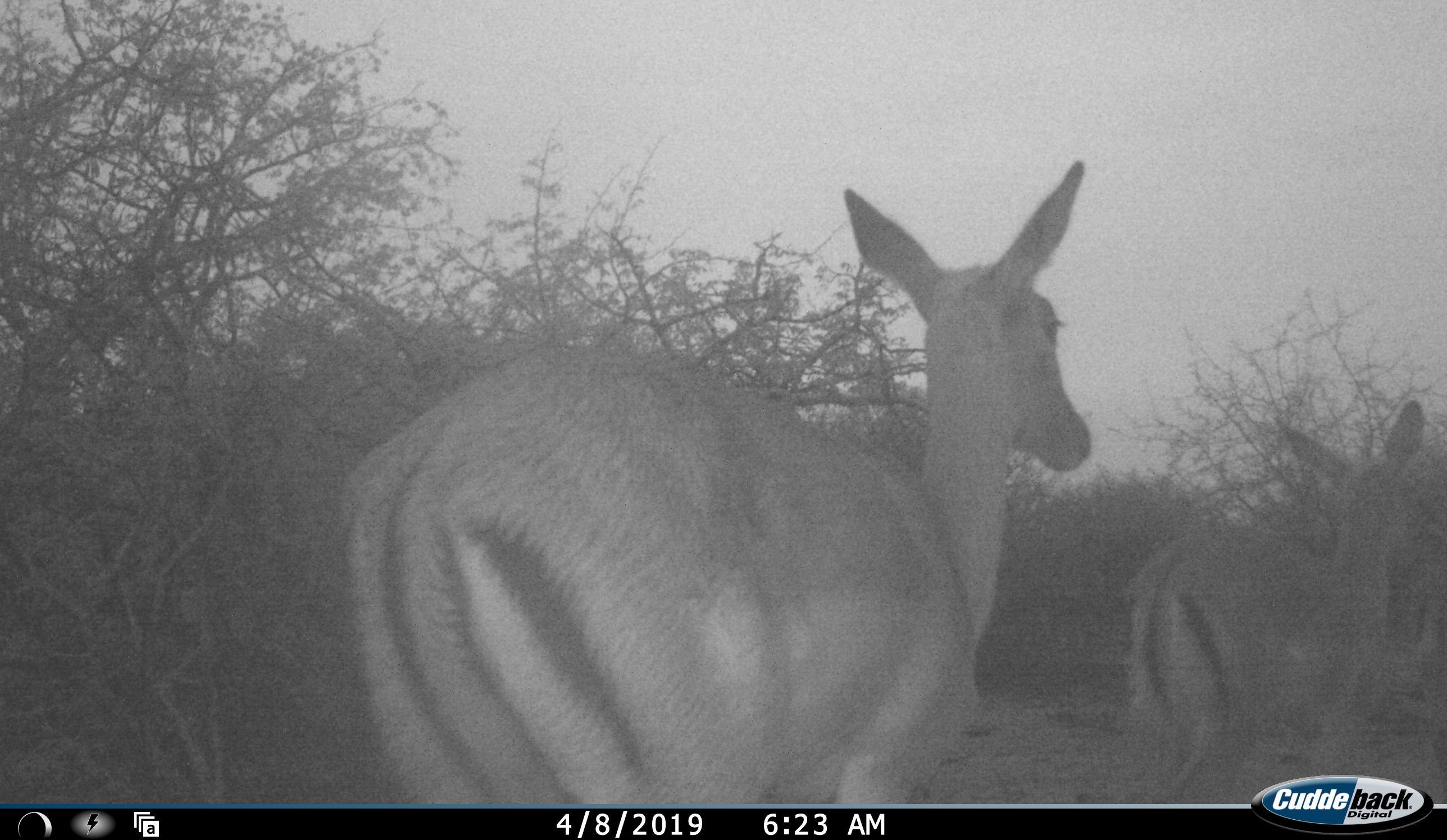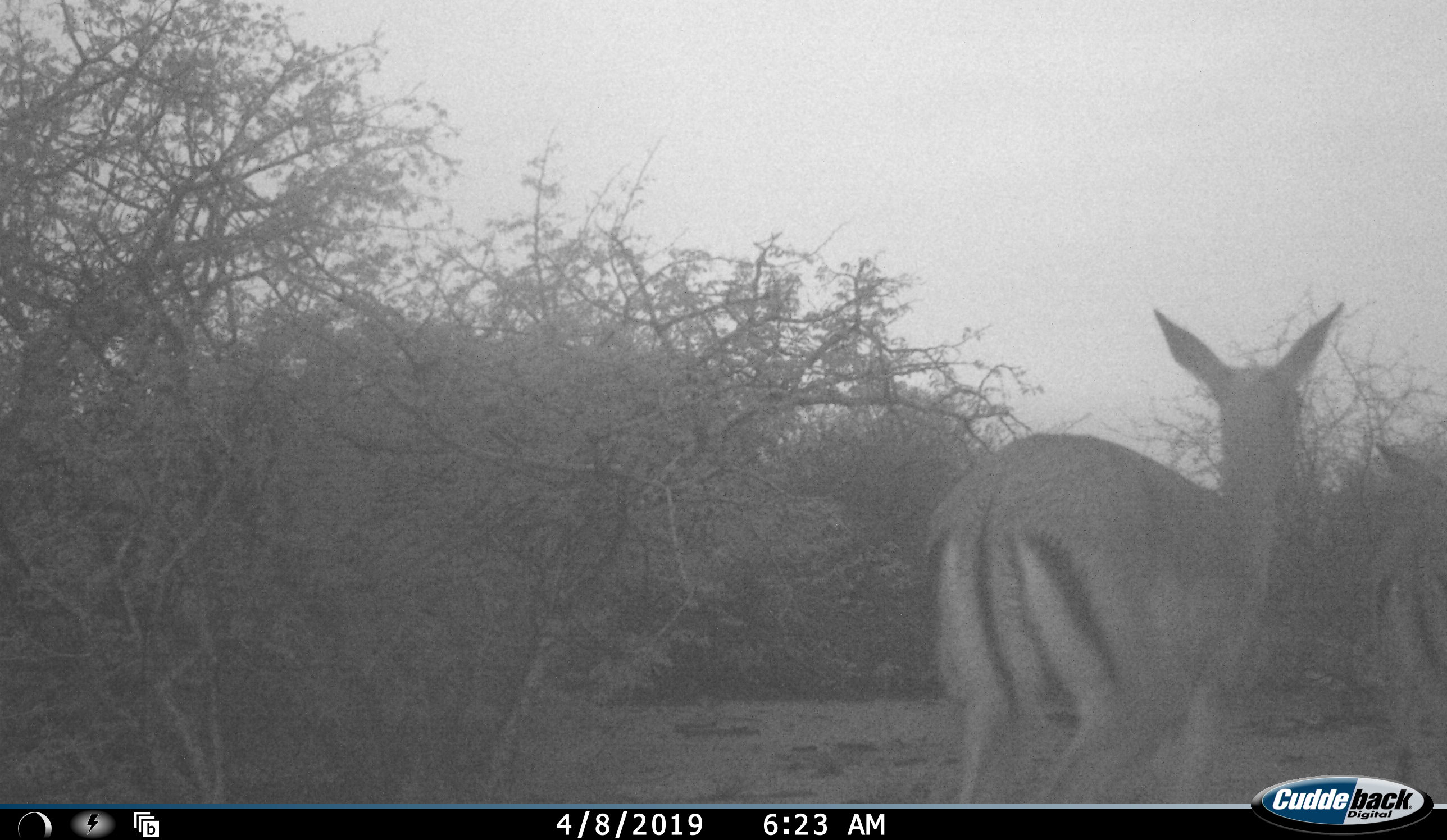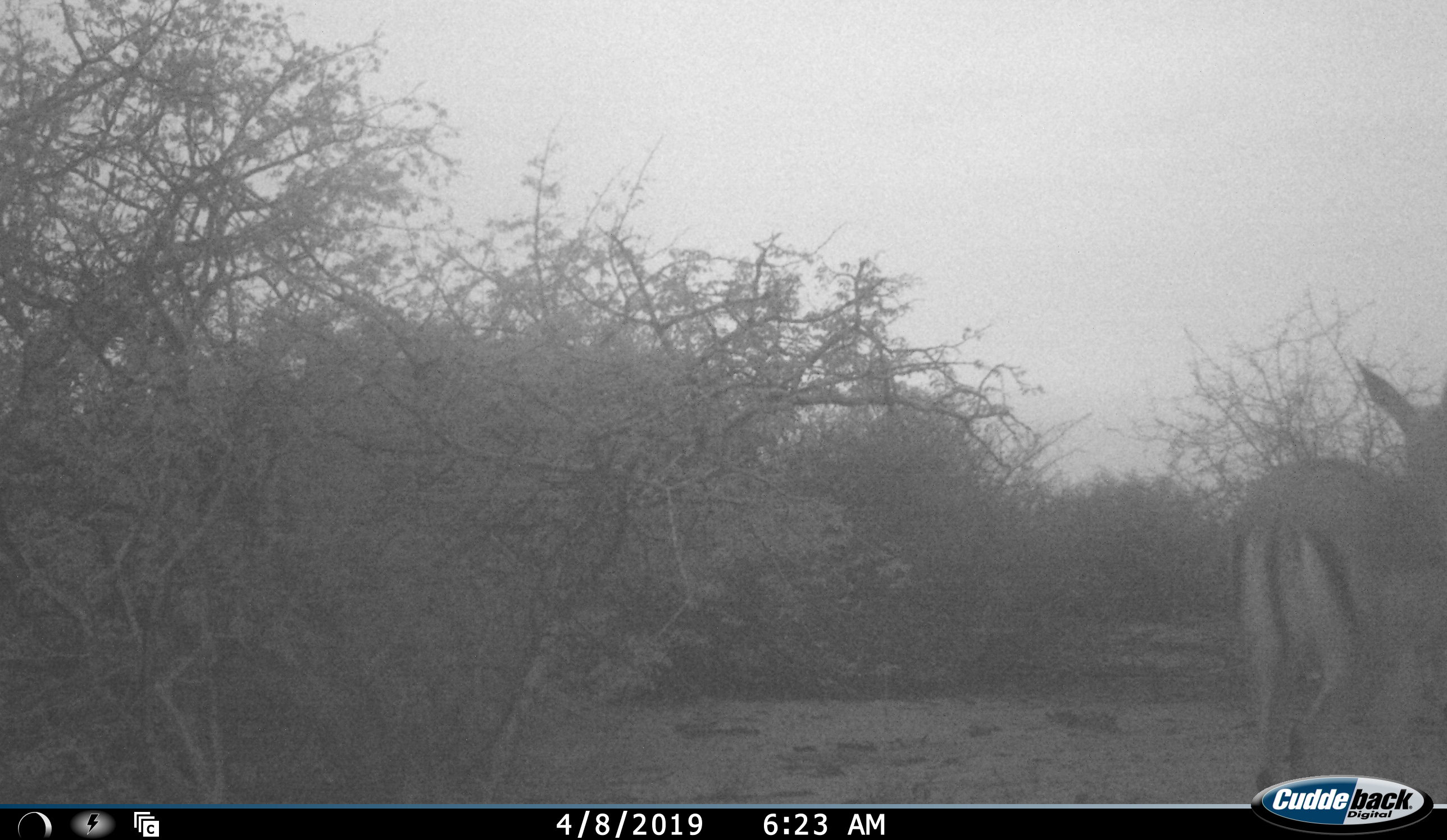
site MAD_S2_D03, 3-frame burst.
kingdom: Animalia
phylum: Chordata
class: Mammalia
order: Artiodactyla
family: Bovidae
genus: Aepyceros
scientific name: Aepyceros melampus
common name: impala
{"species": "impala (Aepyceros melampus)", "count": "2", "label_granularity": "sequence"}